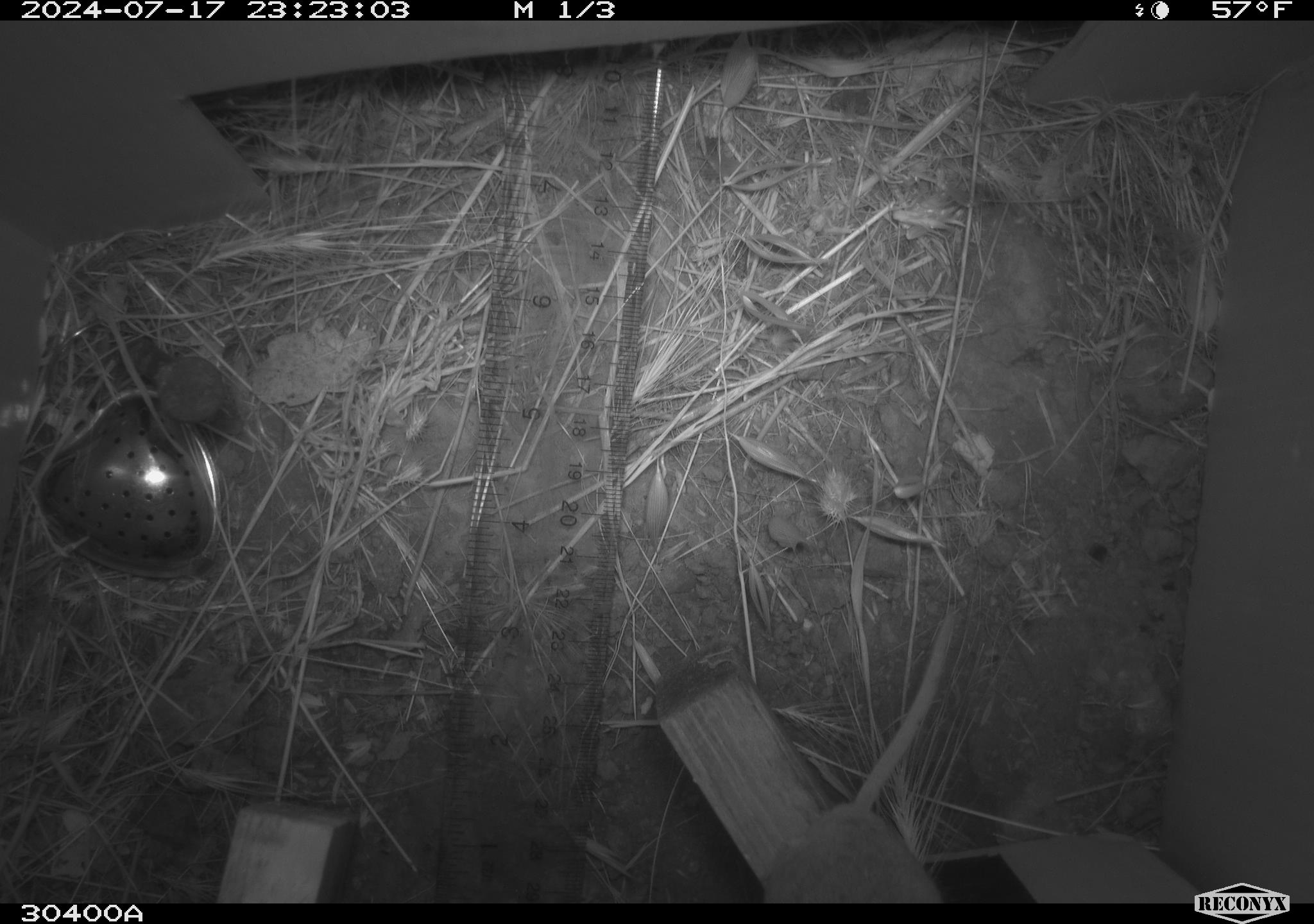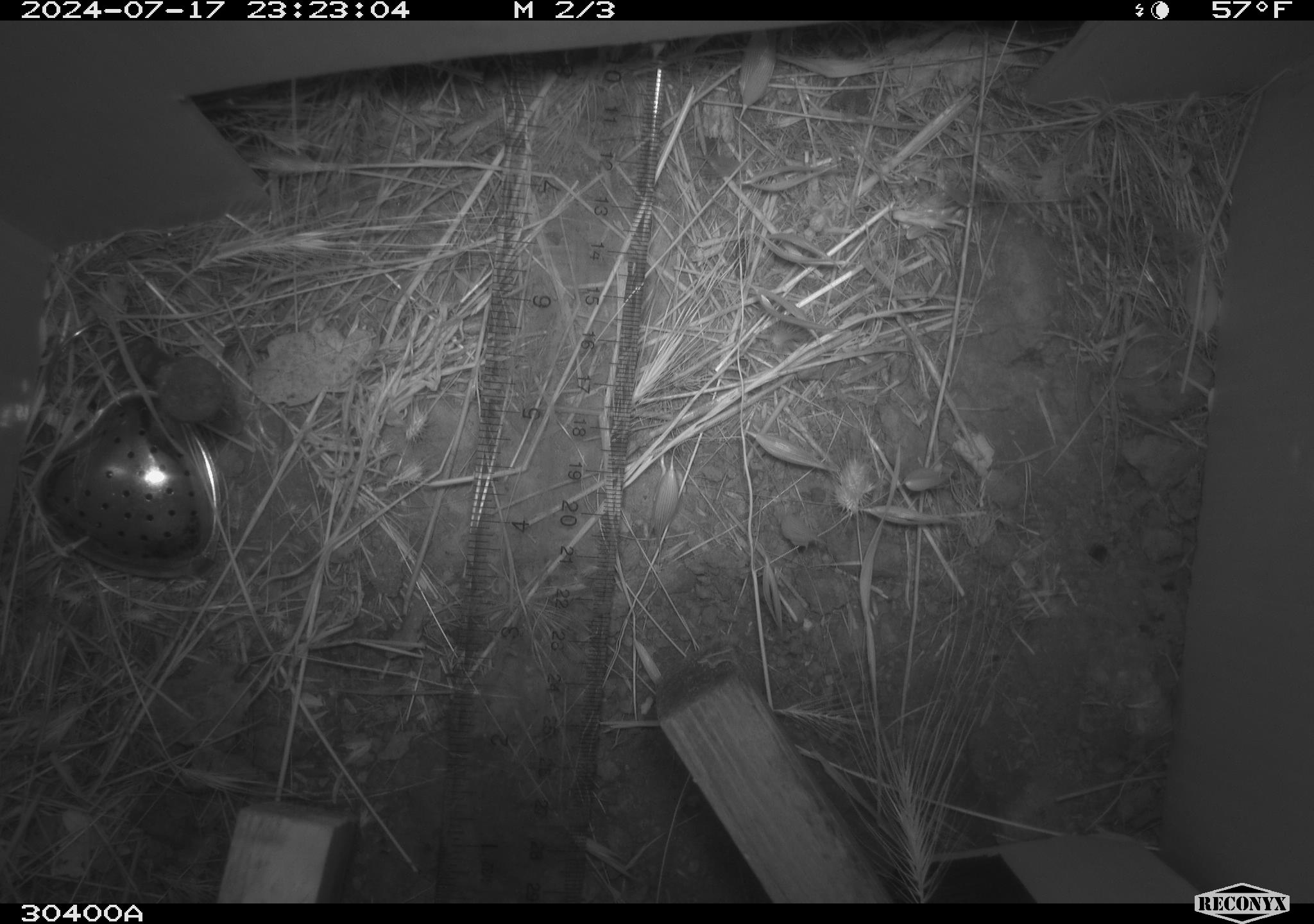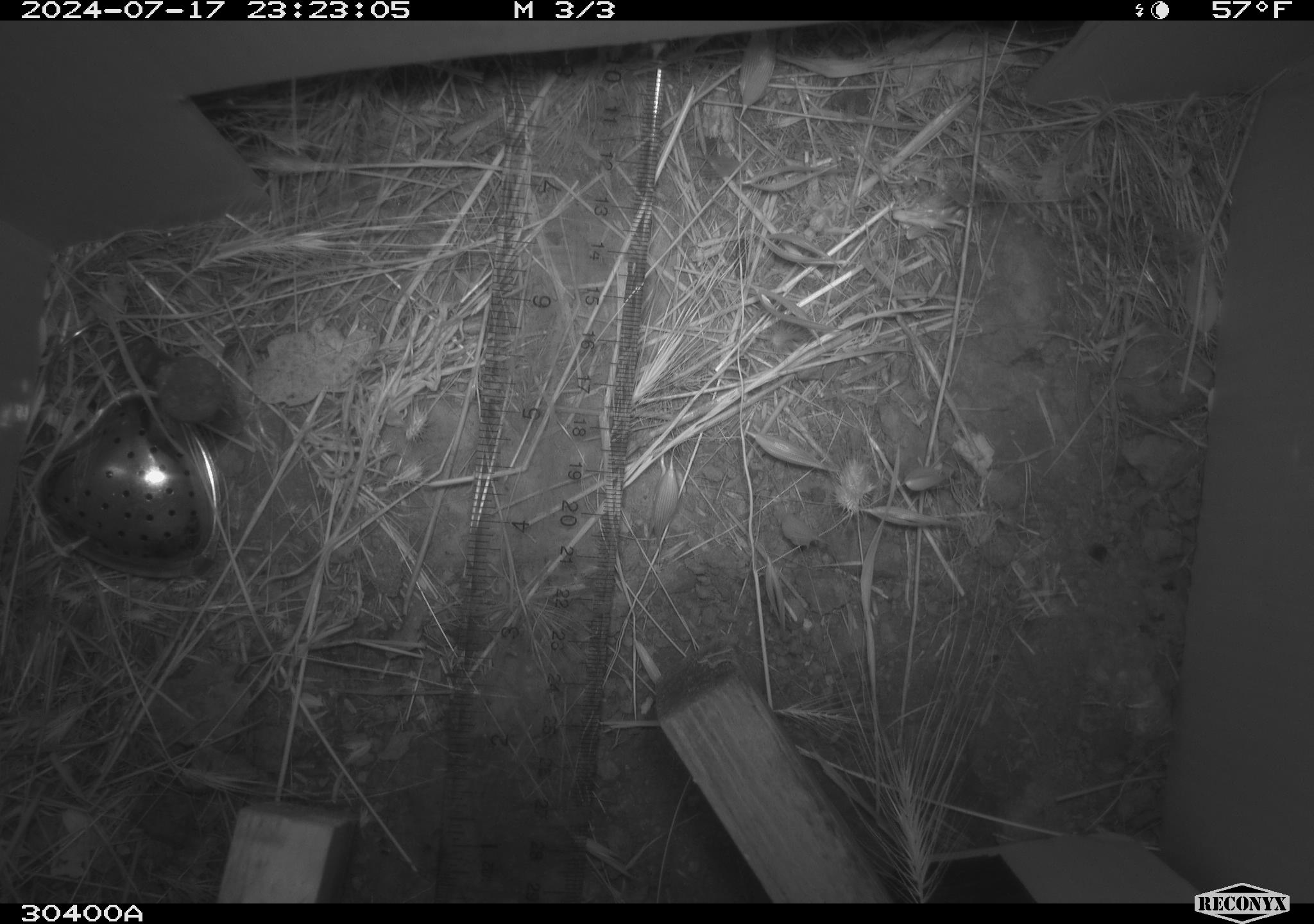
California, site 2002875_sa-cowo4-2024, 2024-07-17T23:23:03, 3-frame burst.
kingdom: Animalia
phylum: Chordata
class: Mammalia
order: Rodentia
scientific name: Rodentia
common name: rodent